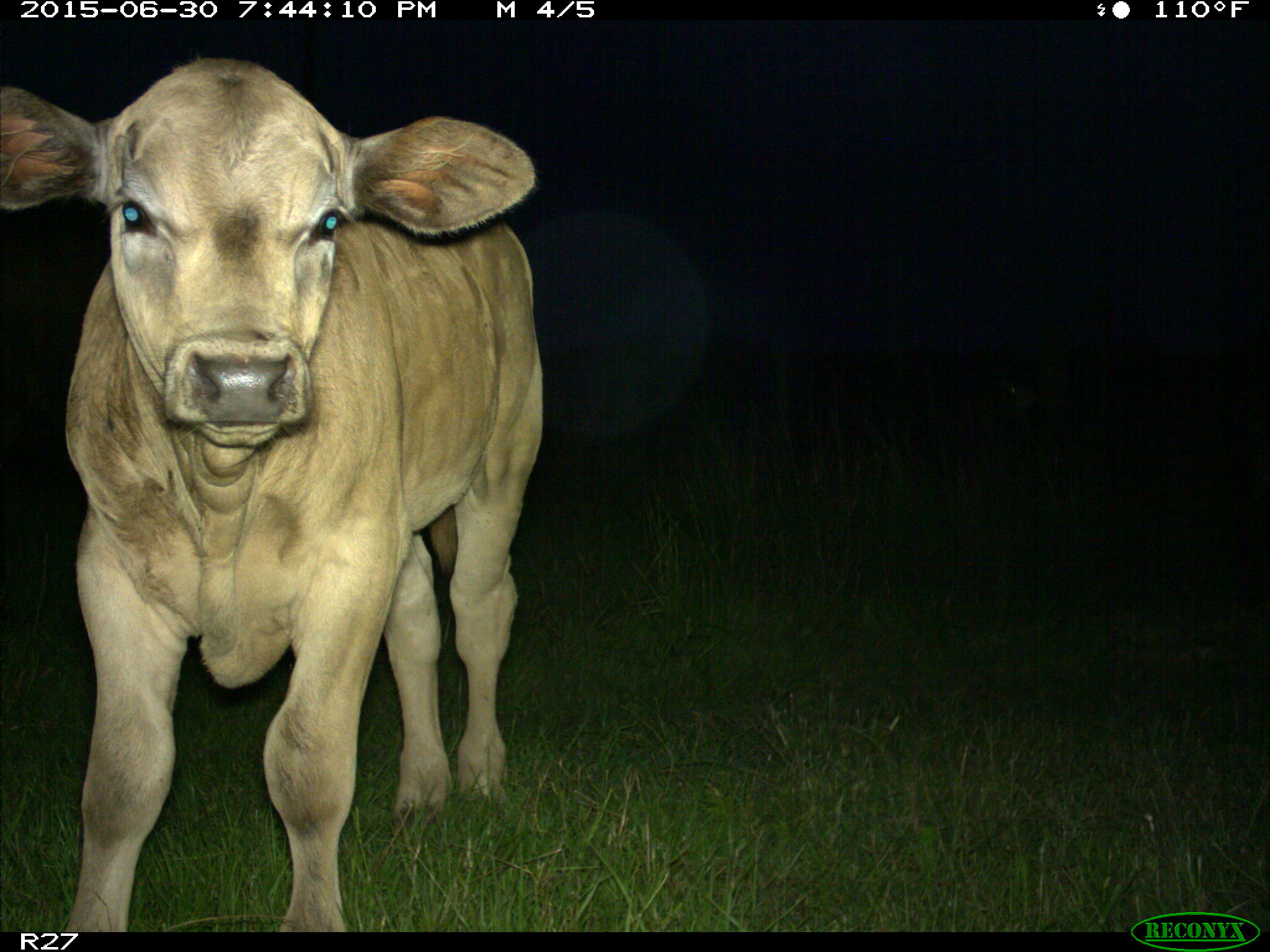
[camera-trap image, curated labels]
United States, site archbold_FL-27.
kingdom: Animalia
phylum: Chordata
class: Mammalia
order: Artiodactyla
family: Bovidae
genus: Bos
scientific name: Bos taurus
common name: domestic cow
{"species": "Bos taurus (domestic cow)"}